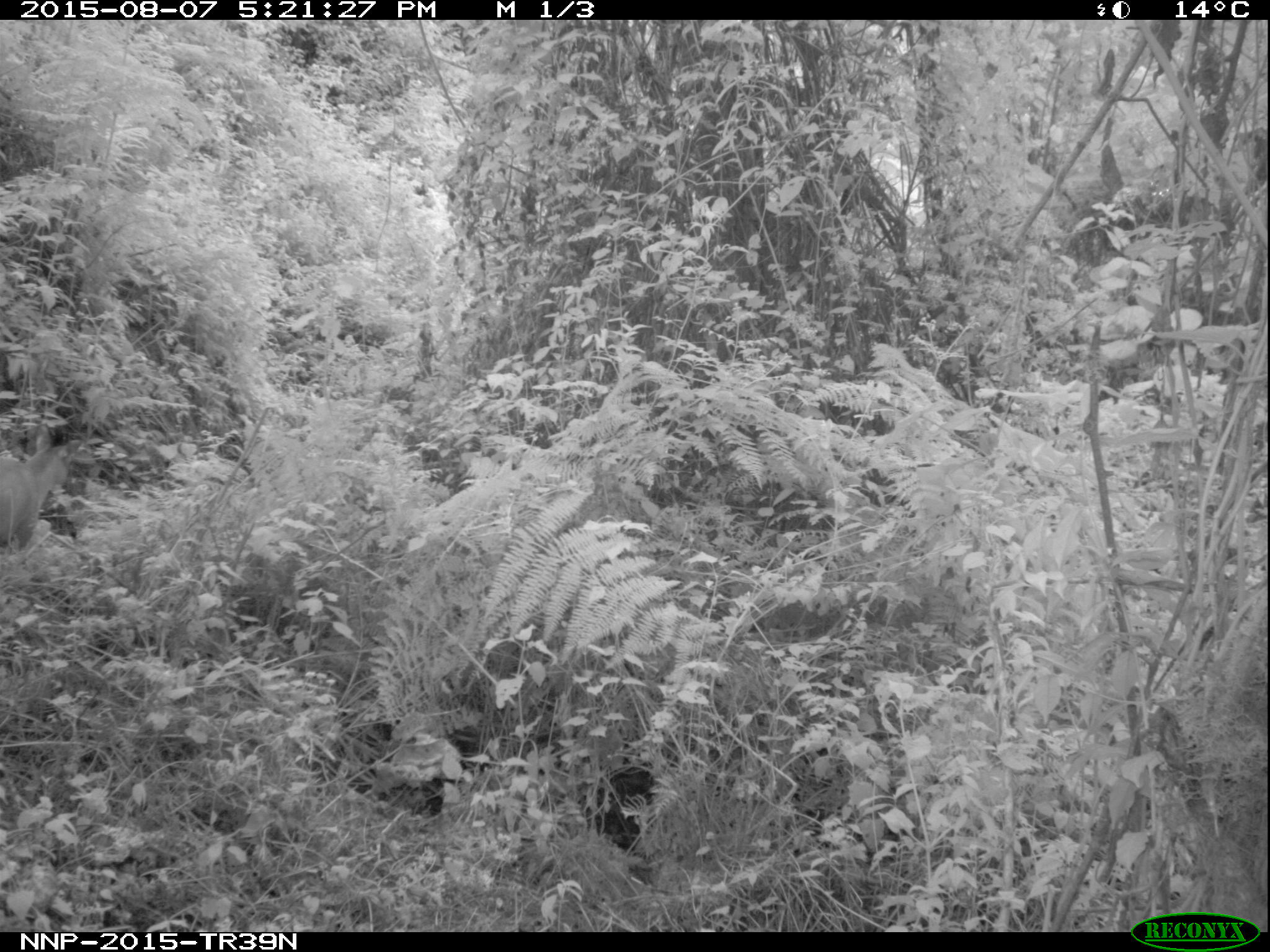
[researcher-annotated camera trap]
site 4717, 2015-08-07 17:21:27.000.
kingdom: Animalia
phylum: Chordata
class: Mammalia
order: Artiodactyla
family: Bovidae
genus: Cephalophus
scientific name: Cephalophus nigrifrons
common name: black-fronted duiker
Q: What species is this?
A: Cephalophus nigrifrons (black-fronted duiker).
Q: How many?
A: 1.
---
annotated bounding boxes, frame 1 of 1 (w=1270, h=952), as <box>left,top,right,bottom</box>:
cephalophus nigrifrons: <box>0,420,83,552</box>